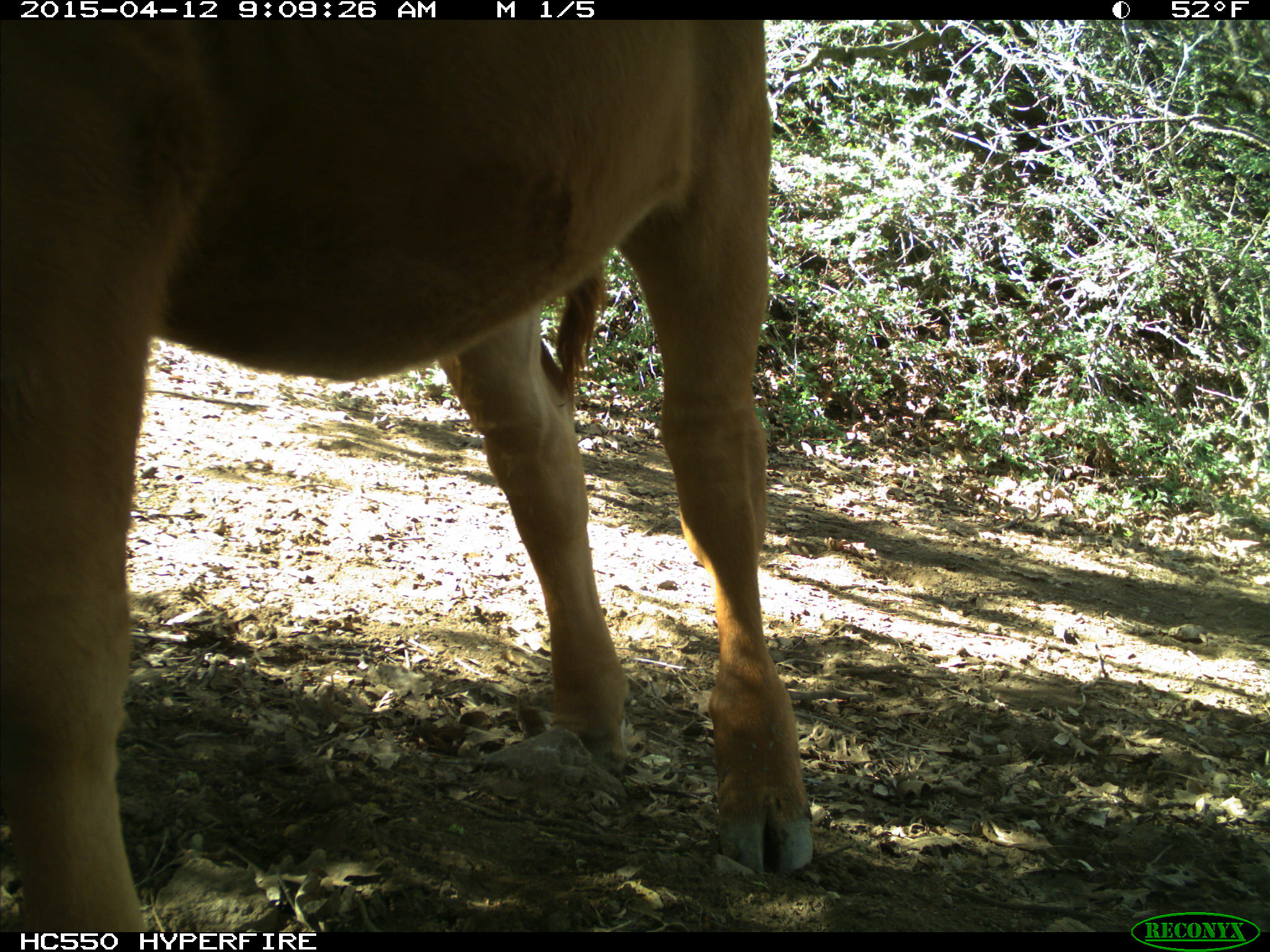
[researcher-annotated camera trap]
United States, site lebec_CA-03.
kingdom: Animalia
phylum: Chordata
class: Mammalia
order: Artiodactyla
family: Bovidae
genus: Bos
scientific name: Bos taurus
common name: domestic cow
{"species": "Bos taurus (domestic cow)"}